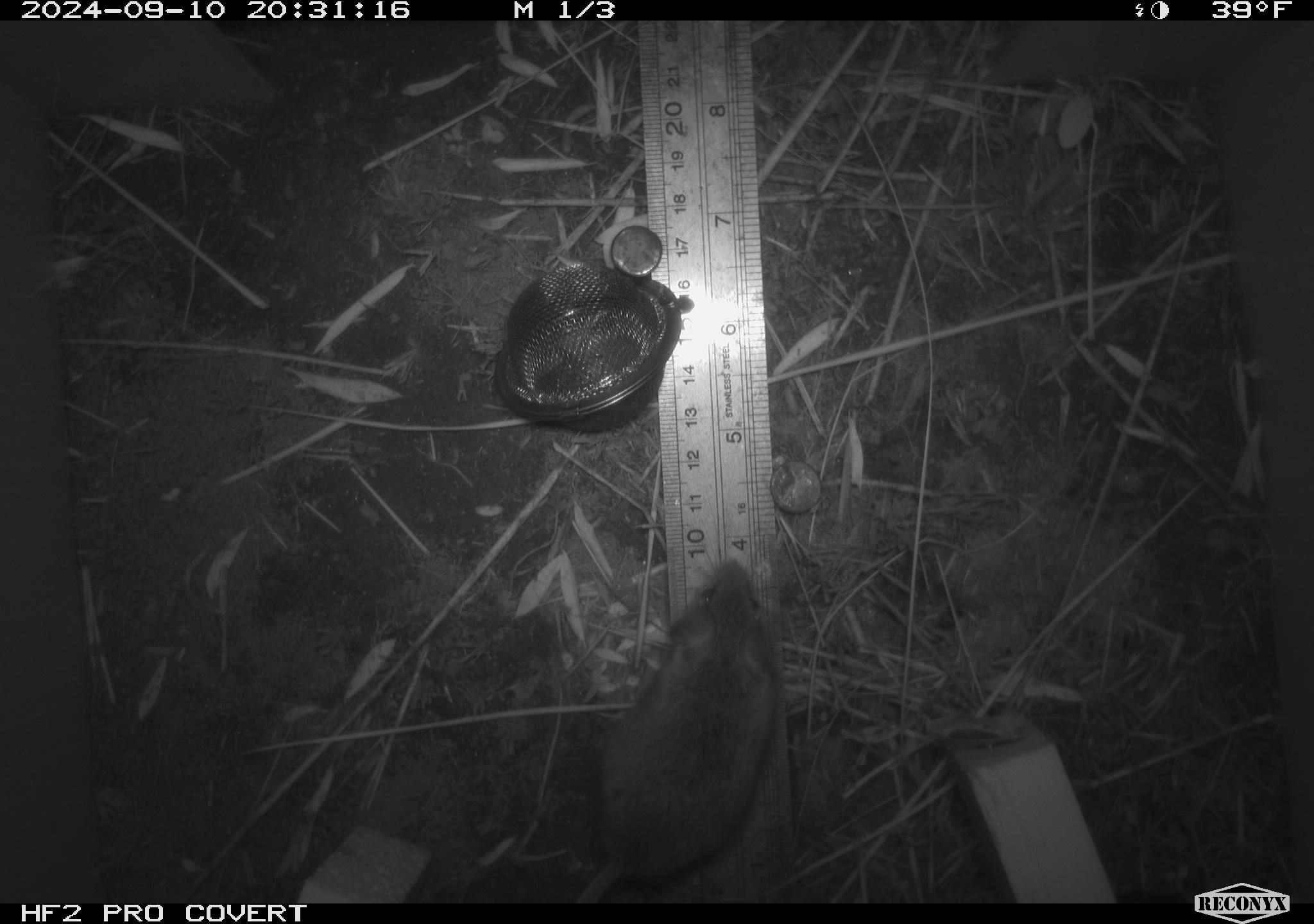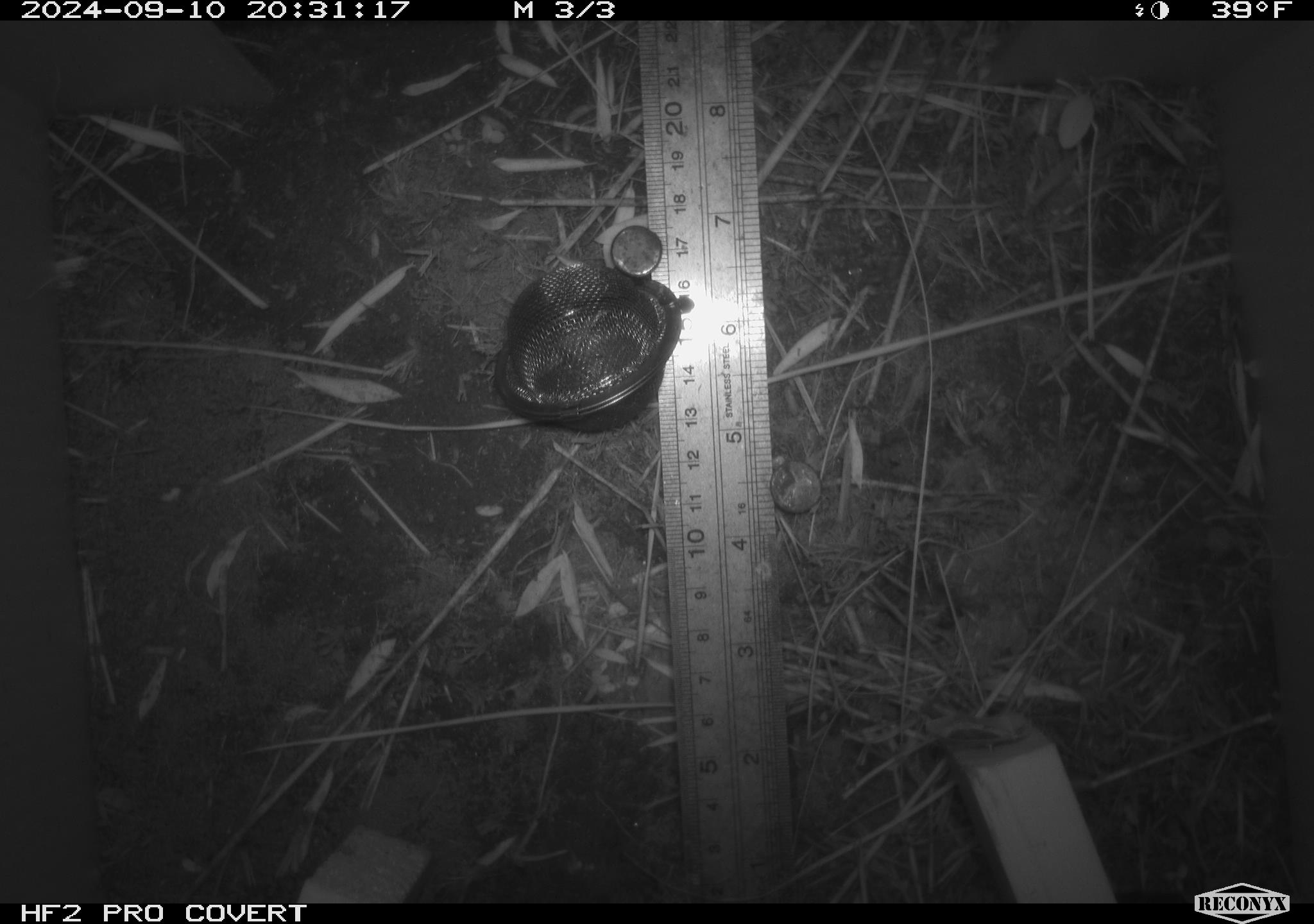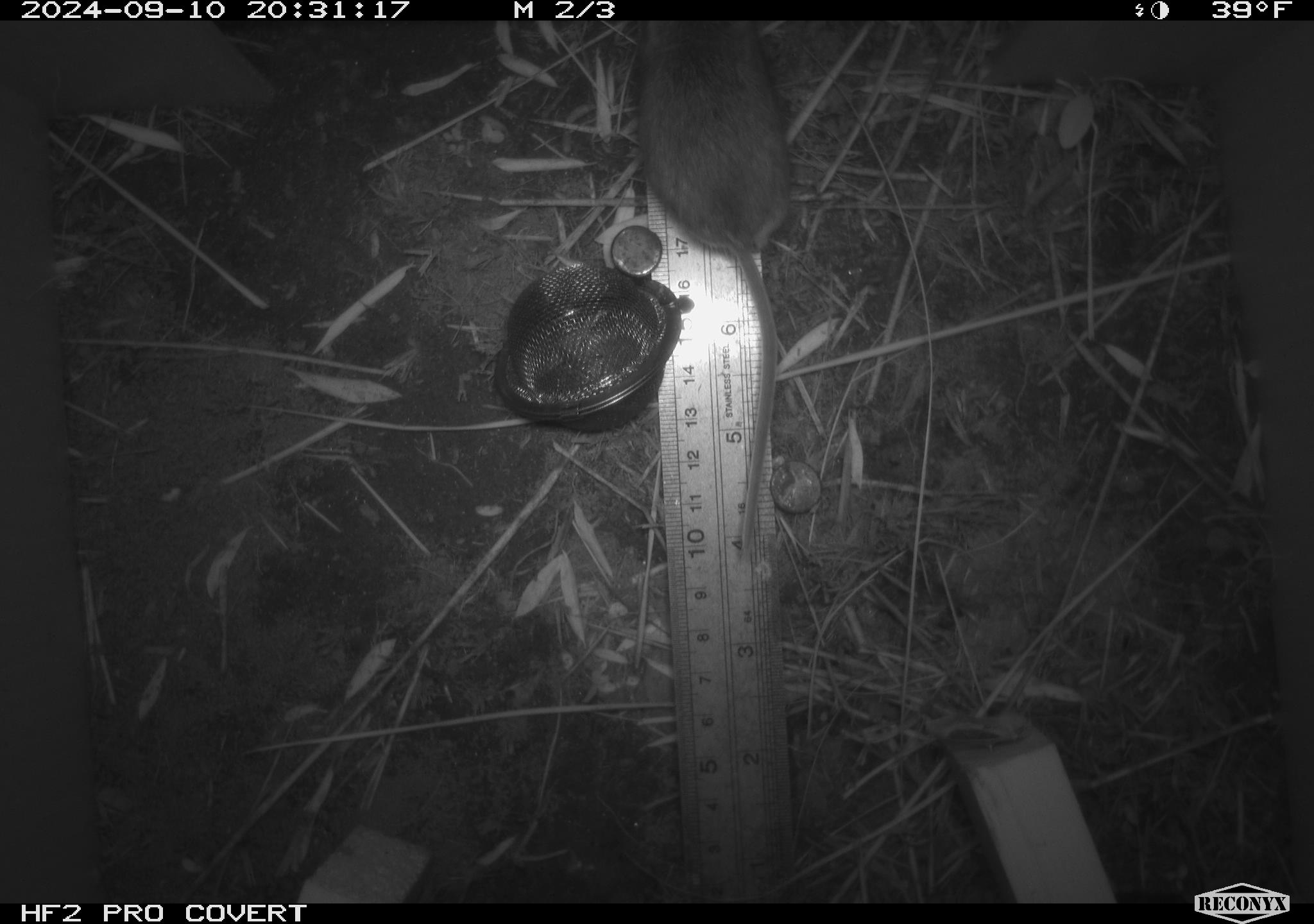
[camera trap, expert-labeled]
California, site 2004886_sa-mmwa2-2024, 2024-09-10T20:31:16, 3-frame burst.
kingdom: Animalia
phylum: Chordata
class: Mammalia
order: Rodentia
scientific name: Rodentia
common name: mouse species